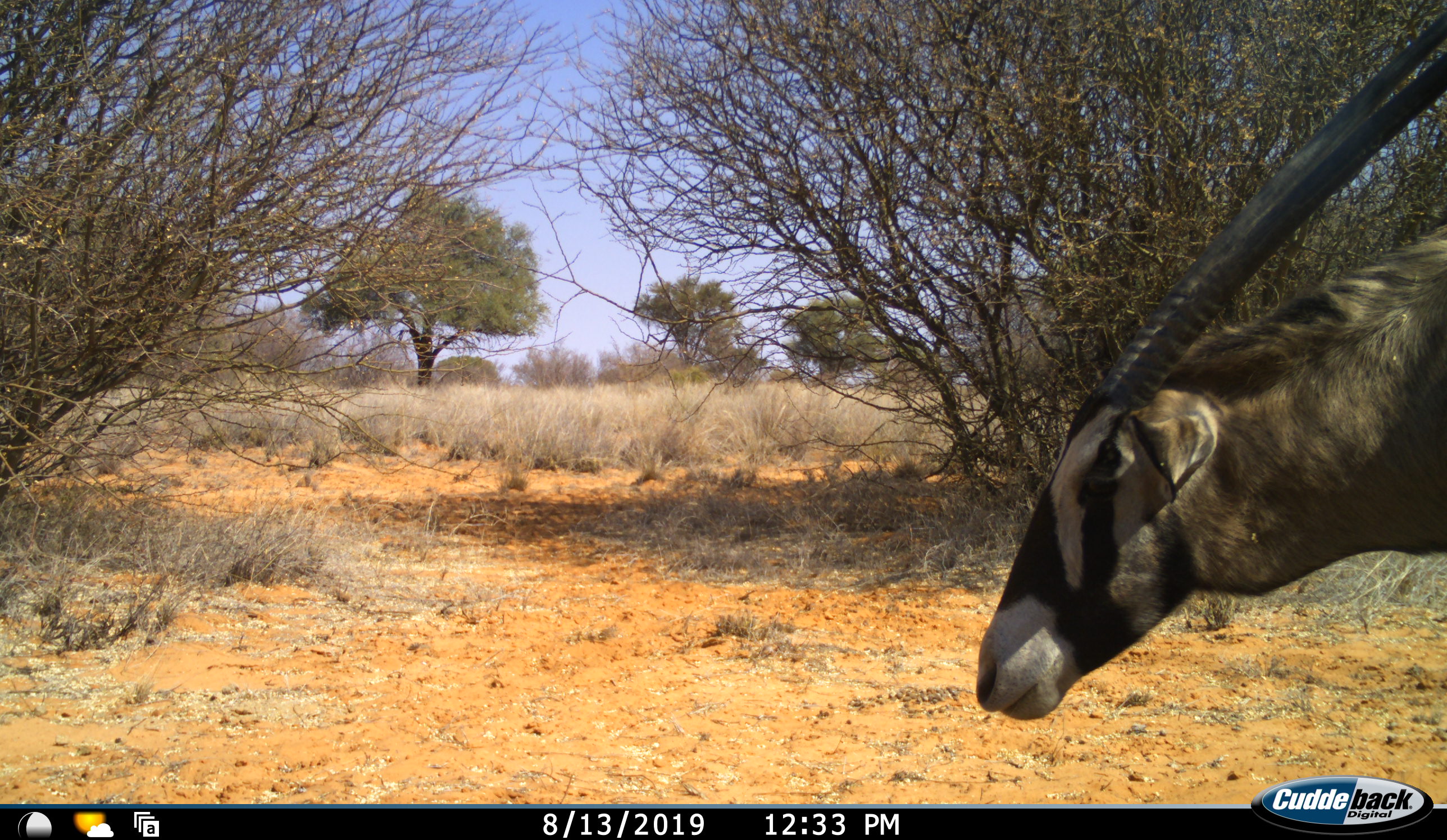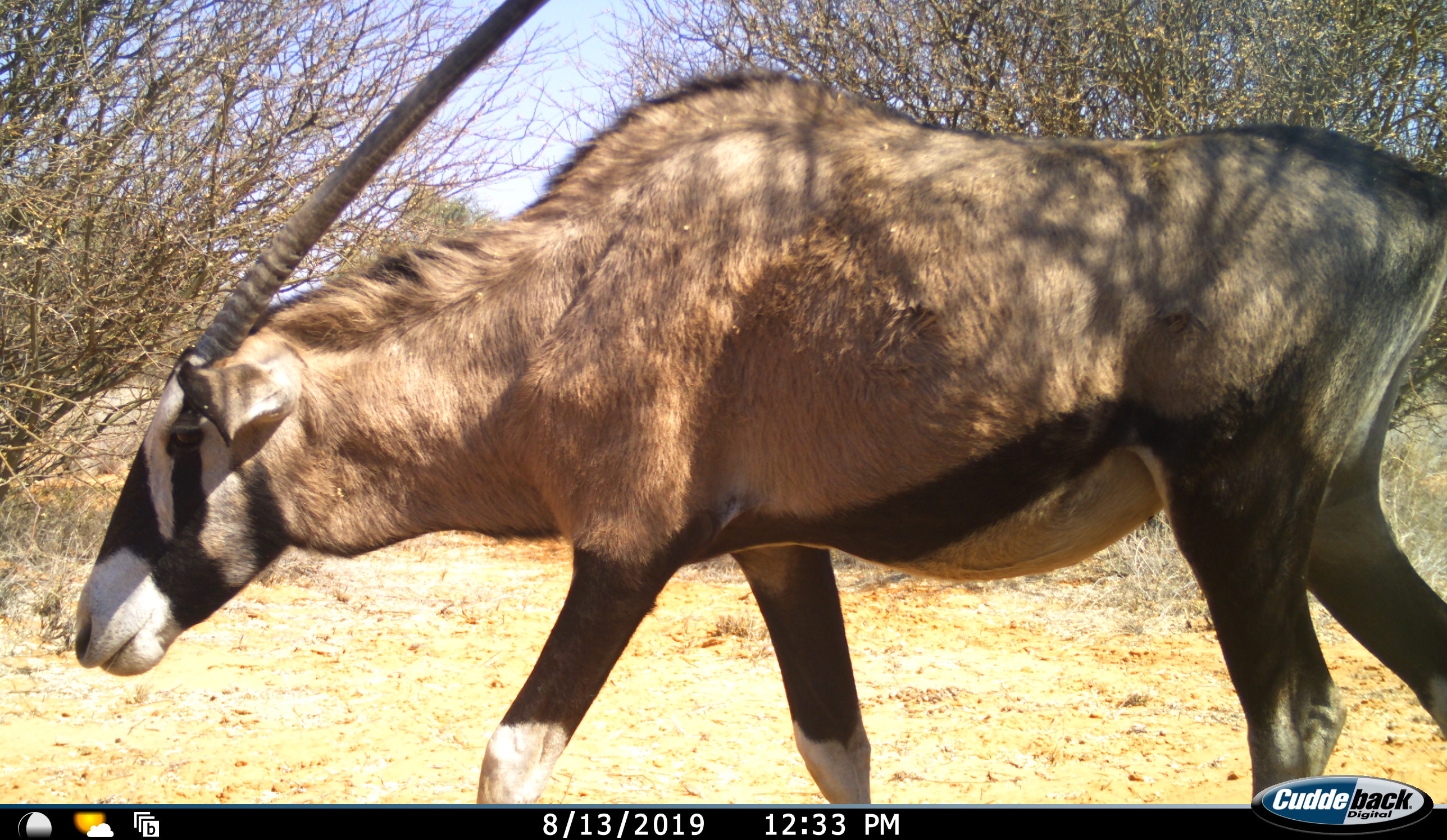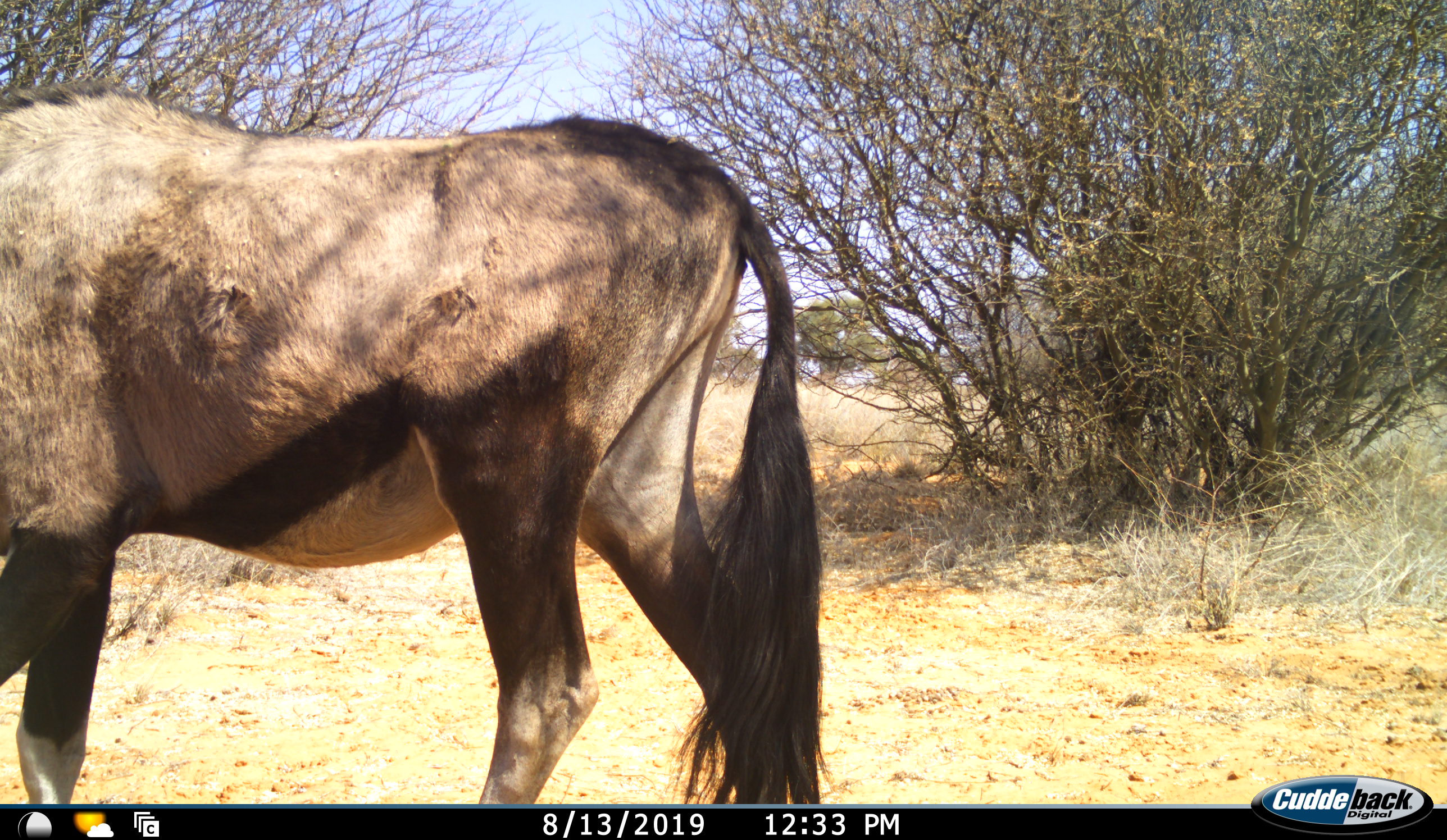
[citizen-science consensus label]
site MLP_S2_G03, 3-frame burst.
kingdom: Animalia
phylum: Chordata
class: Mammalia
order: Artiodactyla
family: Bovidae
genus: Oryx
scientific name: Oryx gazella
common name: gemsbok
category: oryx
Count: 1.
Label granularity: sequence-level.